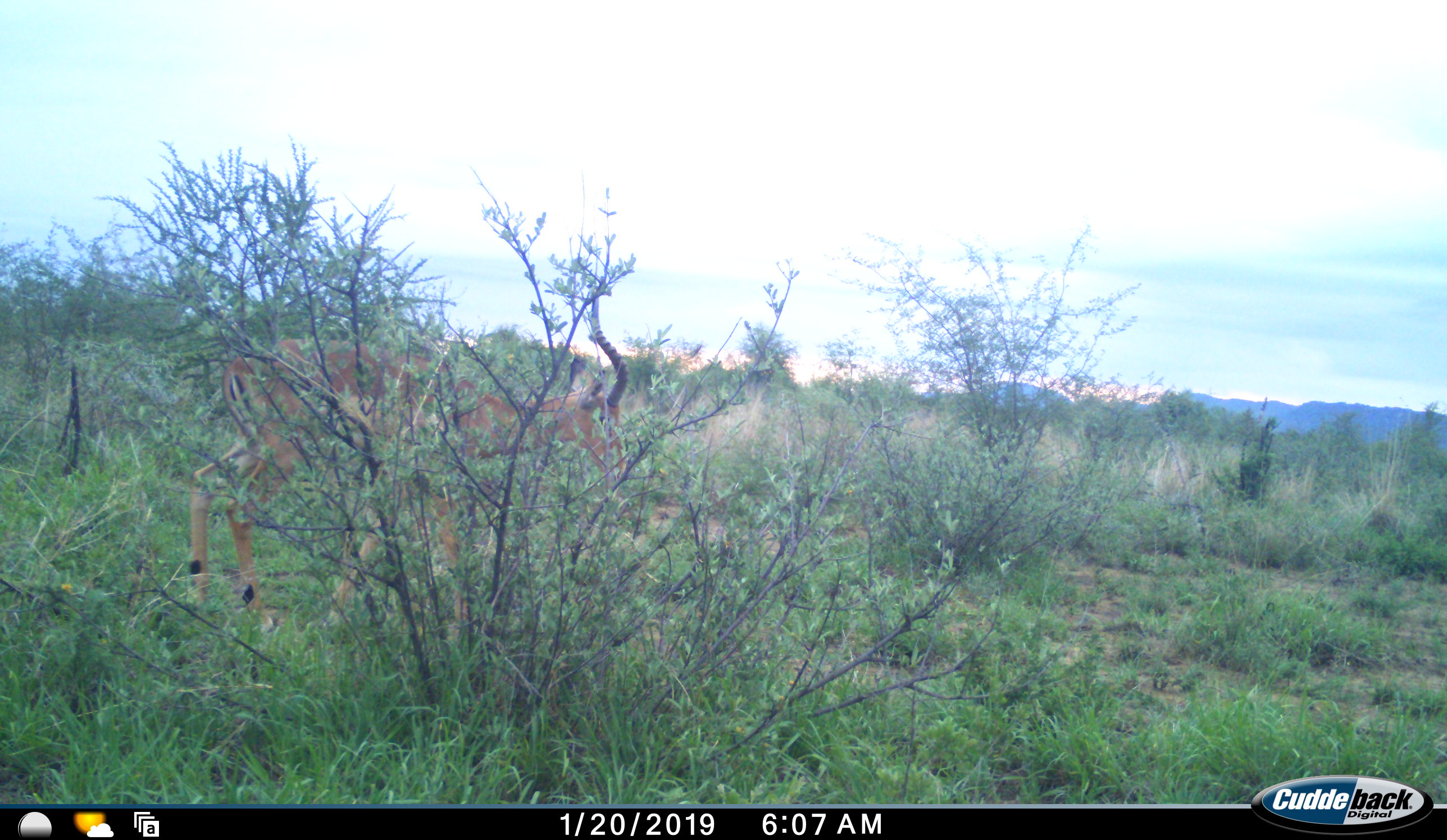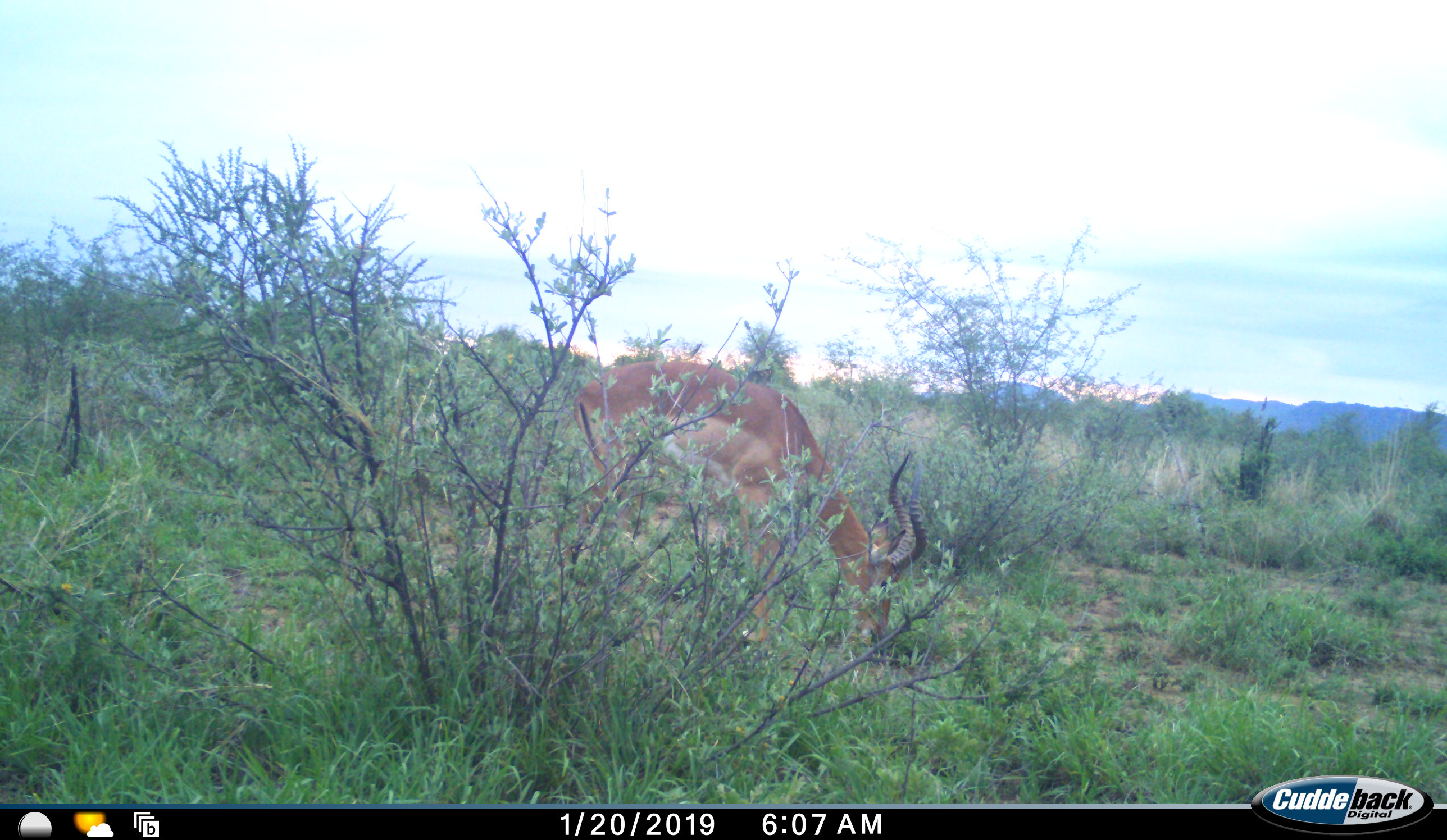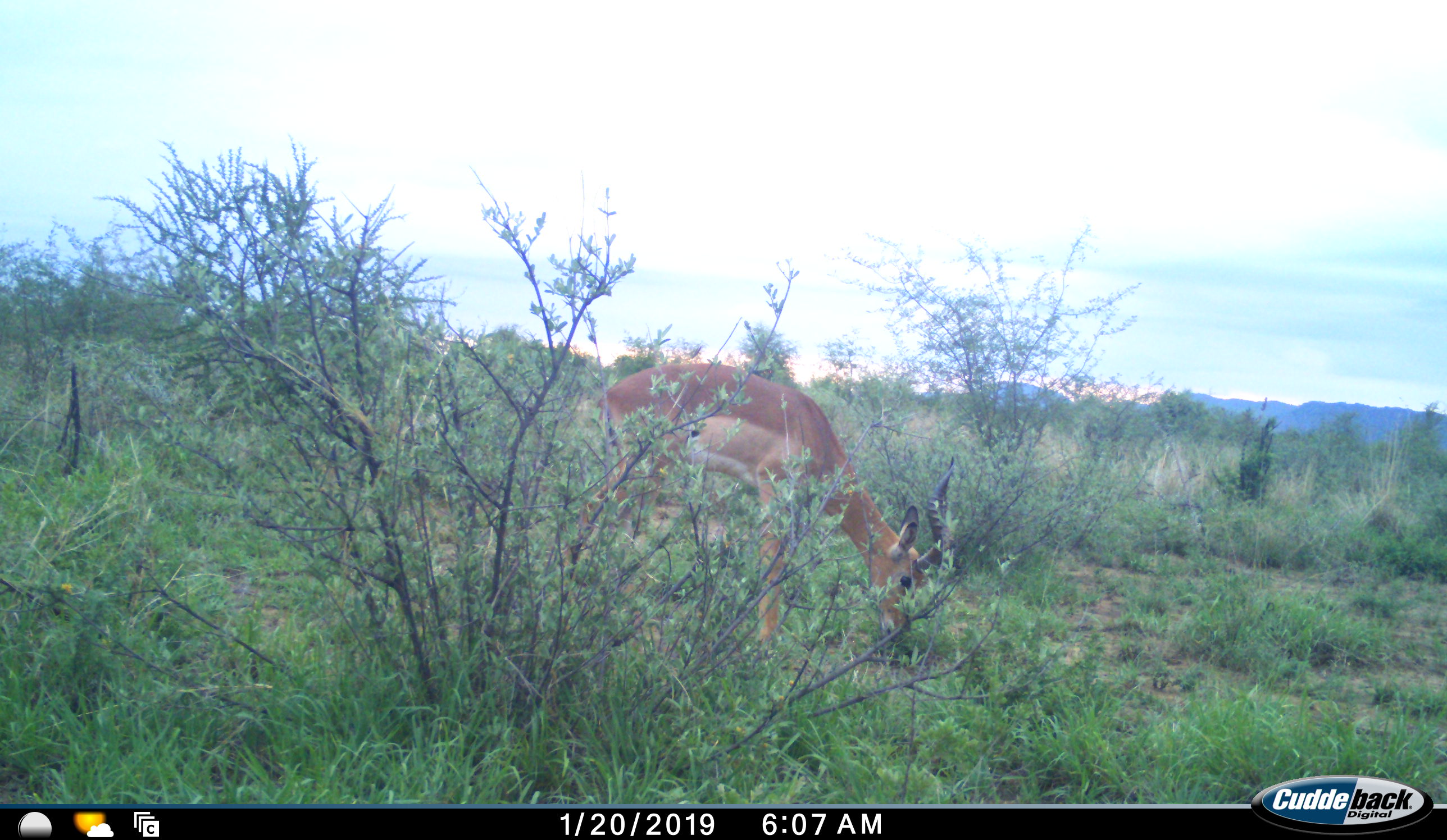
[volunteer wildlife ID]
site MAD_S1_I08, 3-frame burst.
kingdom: Animalia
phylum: Chordata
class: Mammalia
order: Artiodactyla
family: Bovidae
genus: Aepyceros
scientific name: Aepyceros melampus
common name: impala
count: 1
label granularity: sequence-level